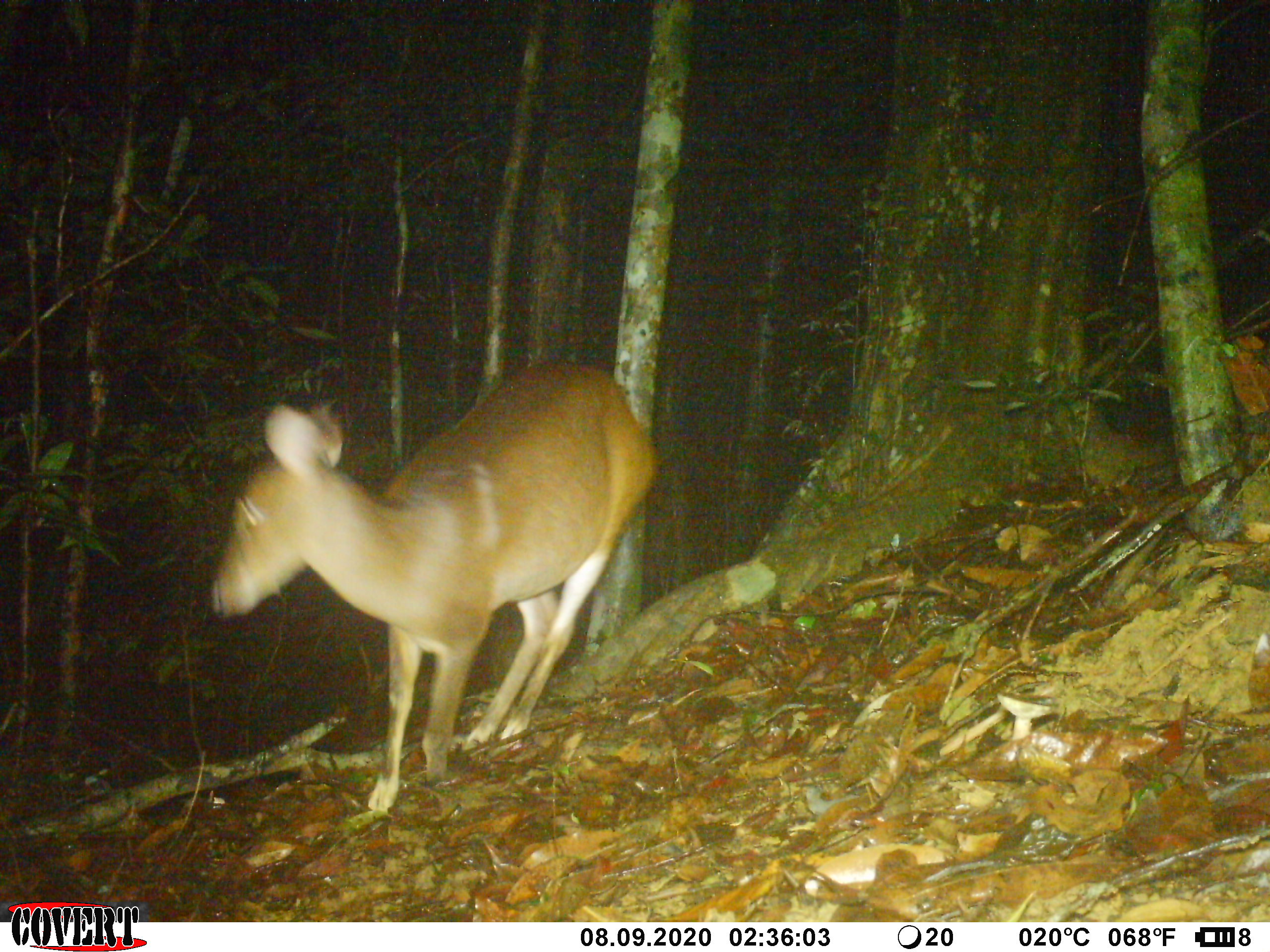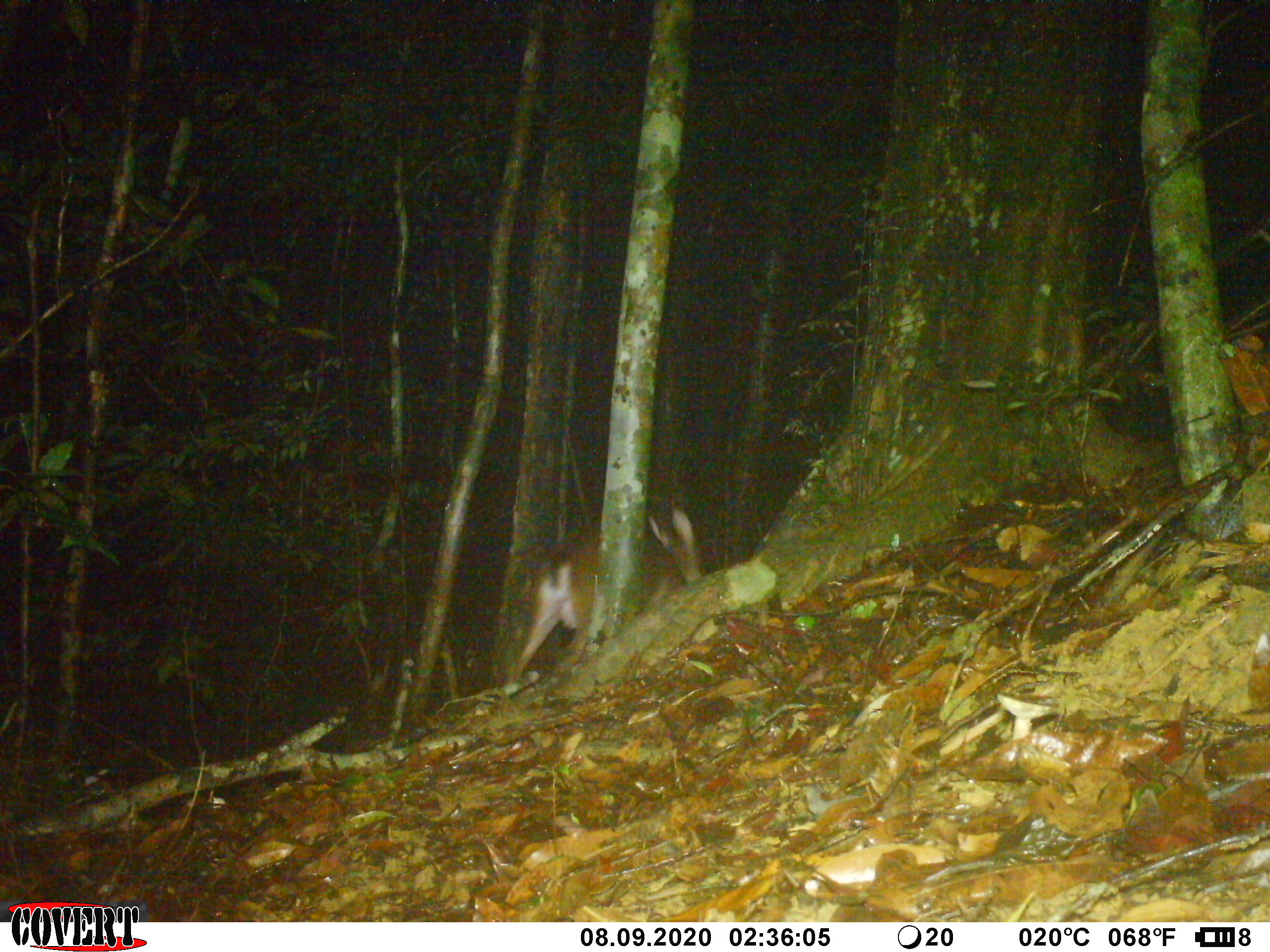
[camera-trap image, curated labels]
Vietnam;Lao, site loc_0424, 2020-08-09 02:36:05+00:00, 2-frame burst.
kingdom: Animalia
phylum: Chordata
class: Mammalia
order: Artiodactyla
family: Cervidae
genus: Muntiacus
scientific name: Muntiacus vuquangensis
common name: large-antlered muntjac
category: large antlered muntjac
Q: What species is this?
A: Large antlered muntjac (large-antlered muntjac) (Muntiacus vuquangensis).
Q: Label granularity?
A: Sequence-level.